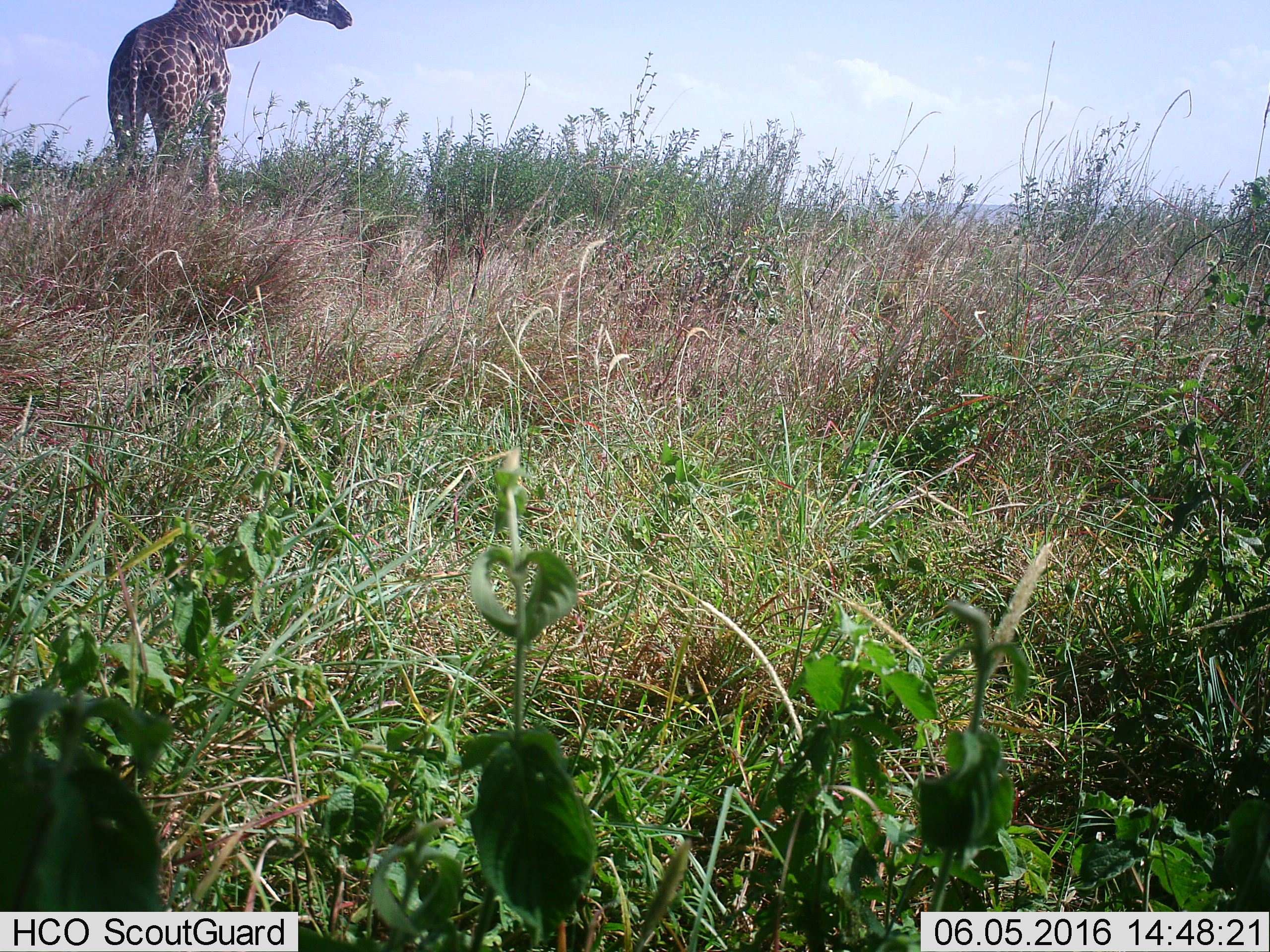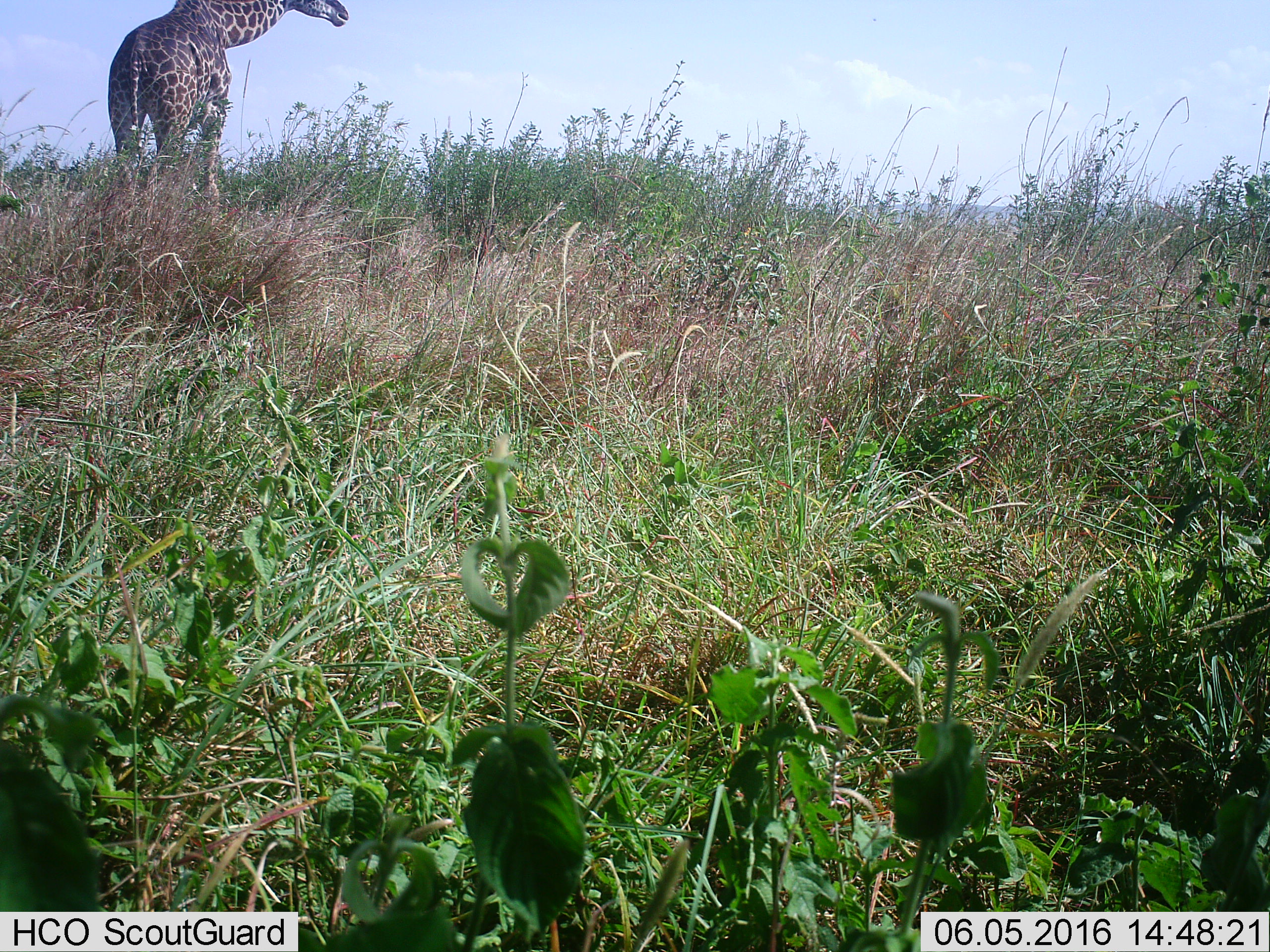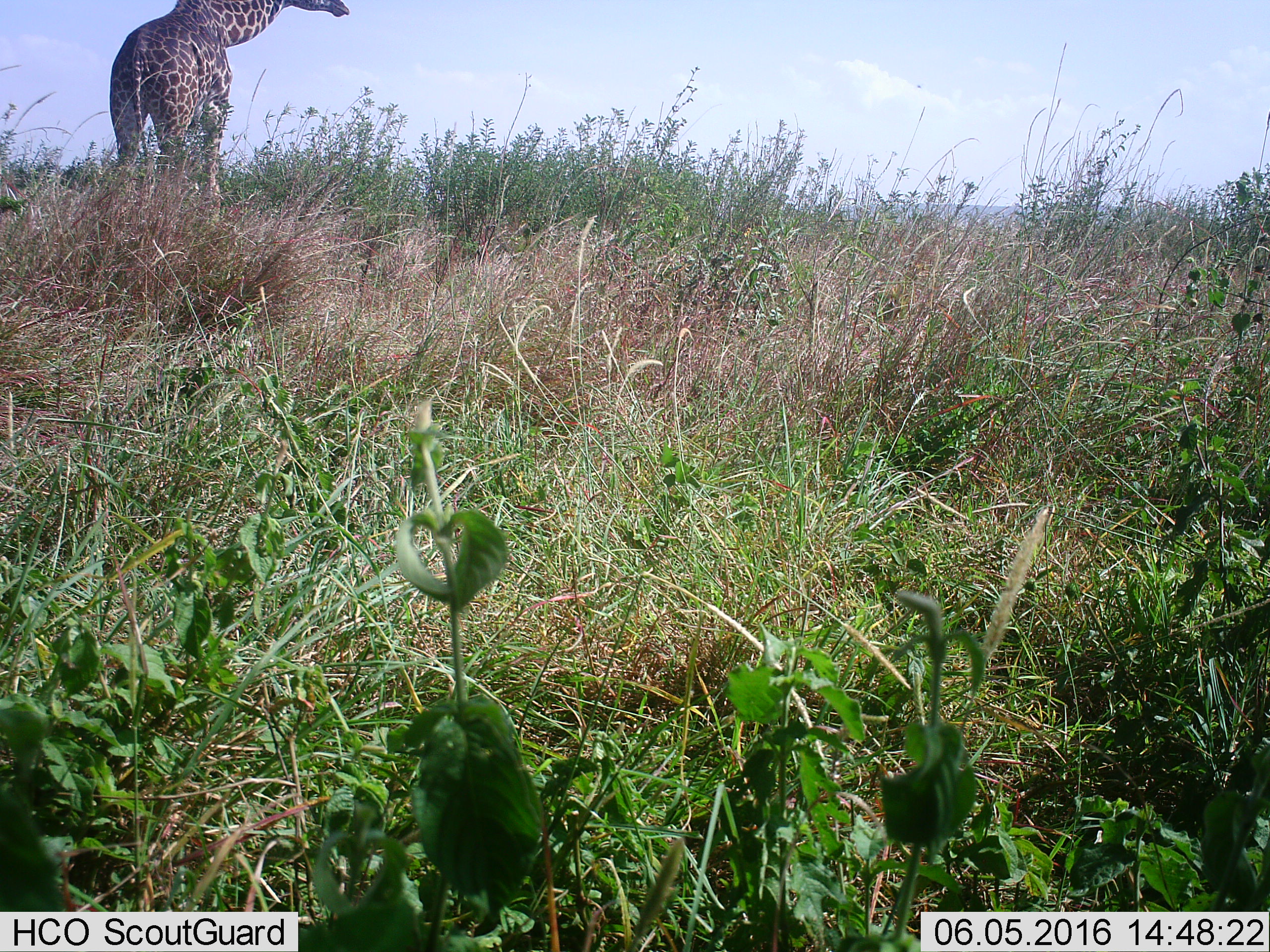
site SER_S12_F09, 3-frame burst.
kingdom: Animalia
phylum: Chordata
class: Mammalia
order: Artiodactyla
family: Giraffidae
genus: Giraffa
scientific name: Giraffa camelopardalis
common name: giraffe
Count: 1.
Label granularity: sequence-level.